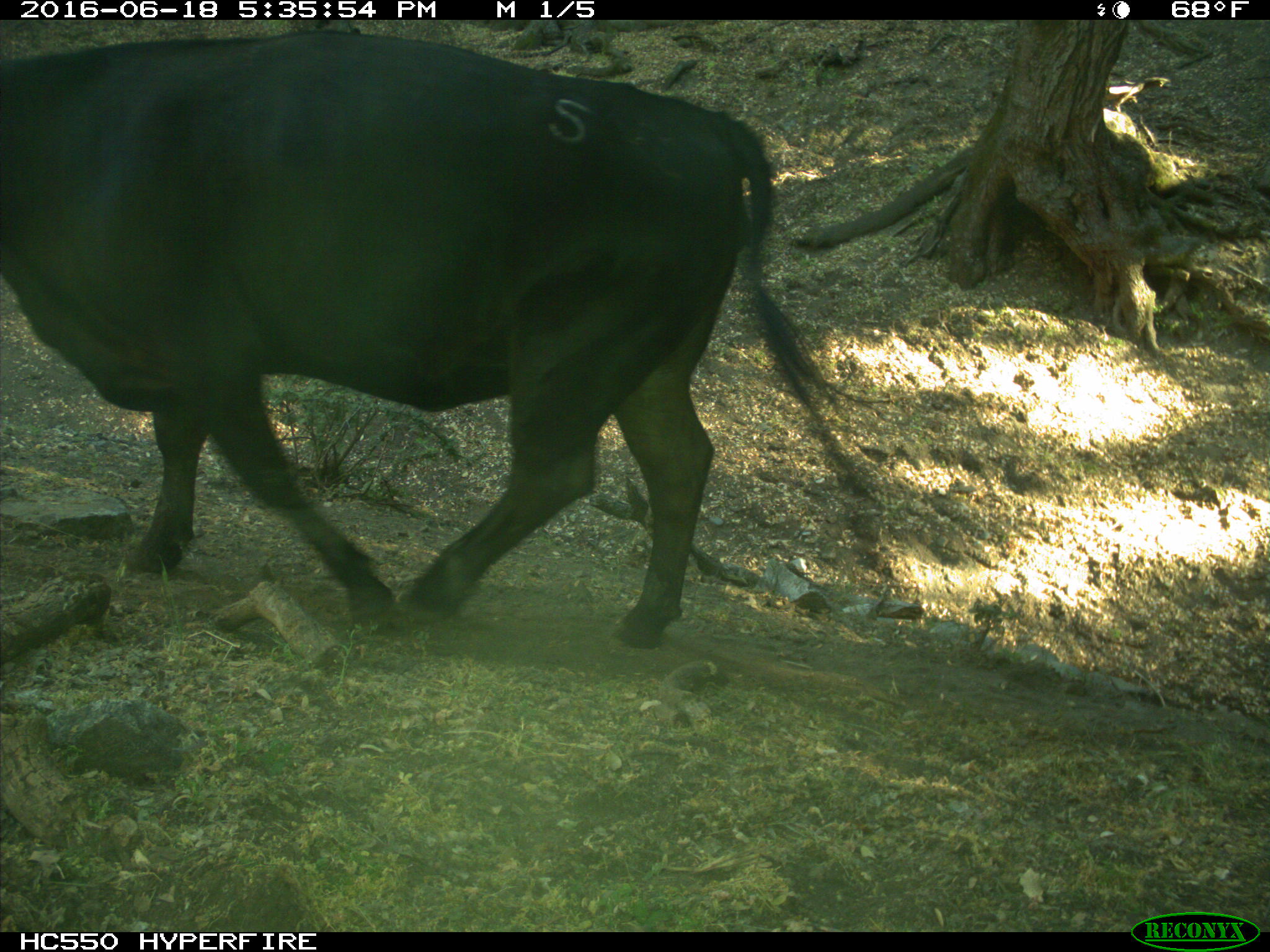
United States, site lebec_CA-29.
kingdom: Animalia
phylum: Chordata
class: Mammalia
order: Artiodactyla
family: Bovidae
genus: Bos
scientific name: Bos taurus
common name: domestic cow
Bos taurus (domestic cow).